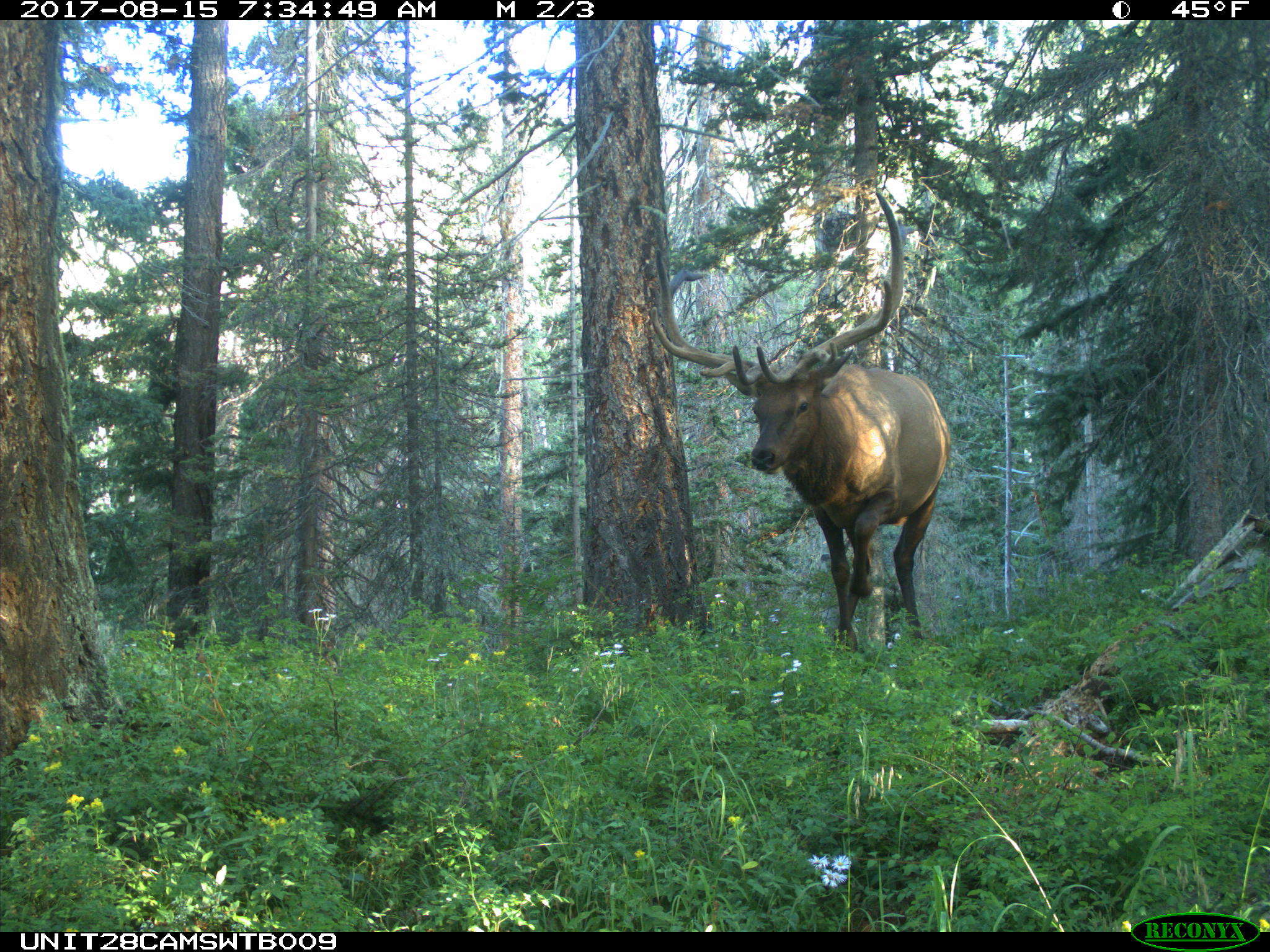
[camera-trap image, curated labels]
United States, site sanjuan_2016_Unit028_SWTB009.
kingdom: Animalia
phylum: Chordata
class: Mammalia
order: Artiodactyla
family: Cervidae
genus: Cervus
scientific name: Cervus elaphus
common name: red deer